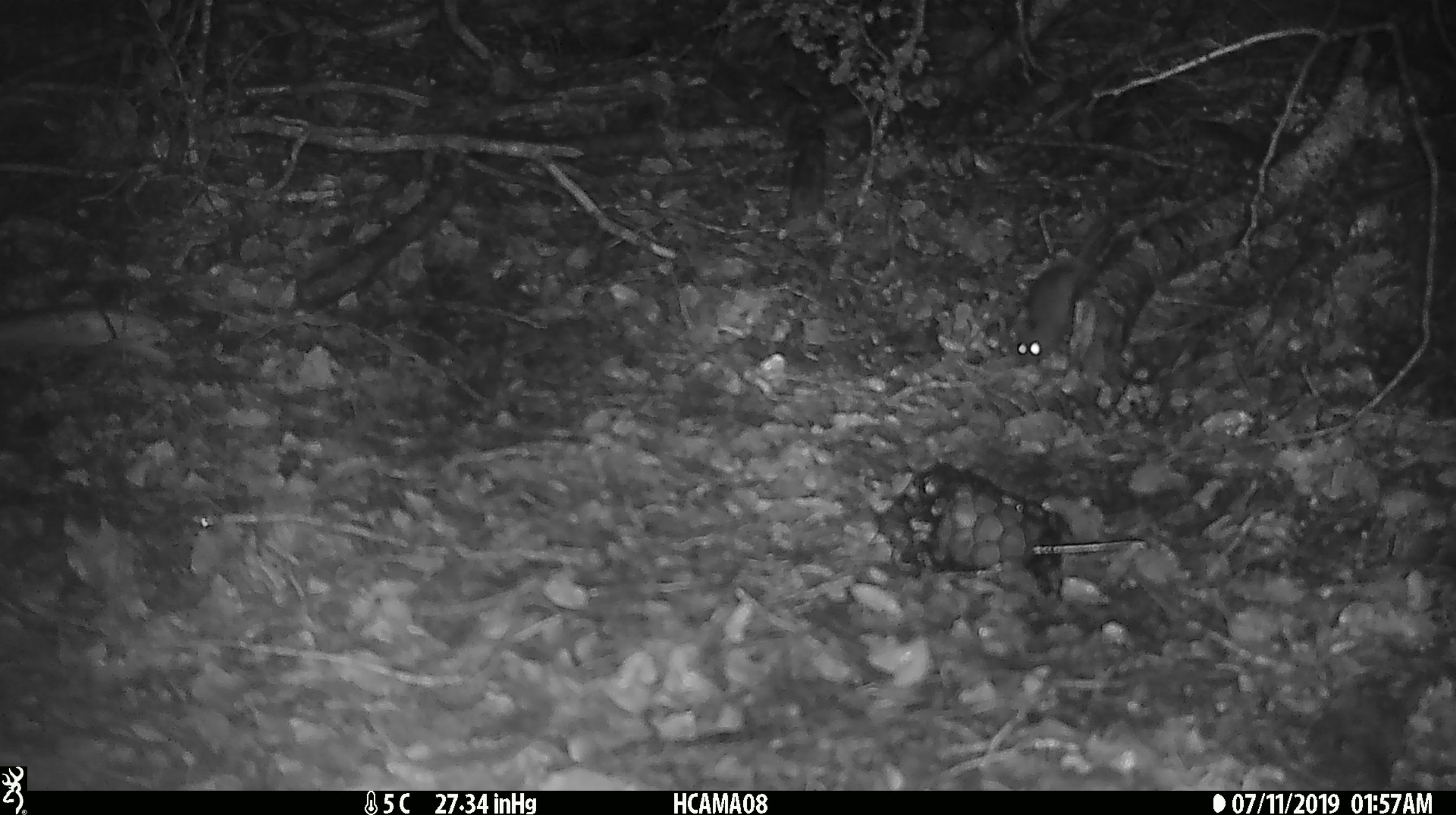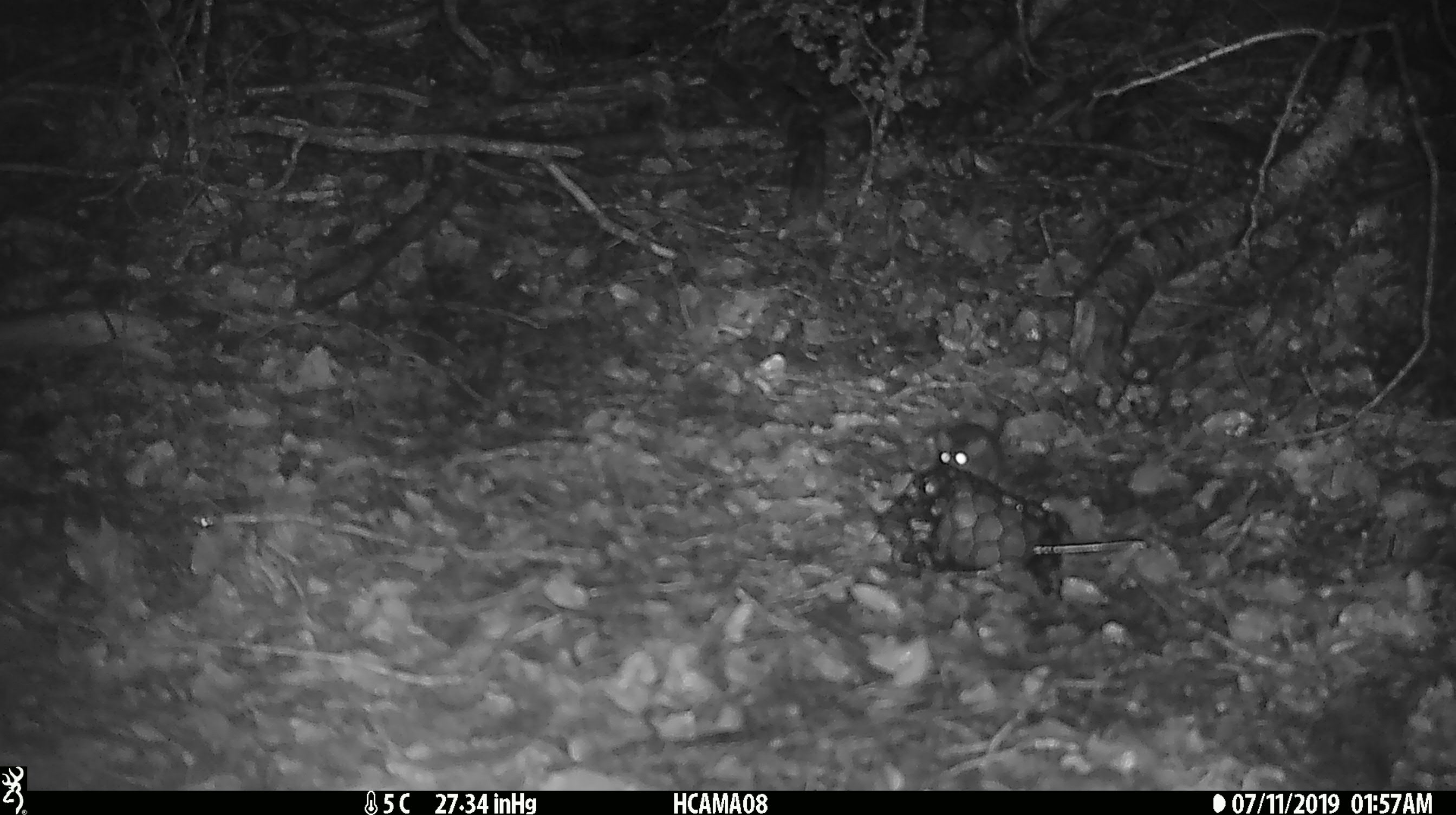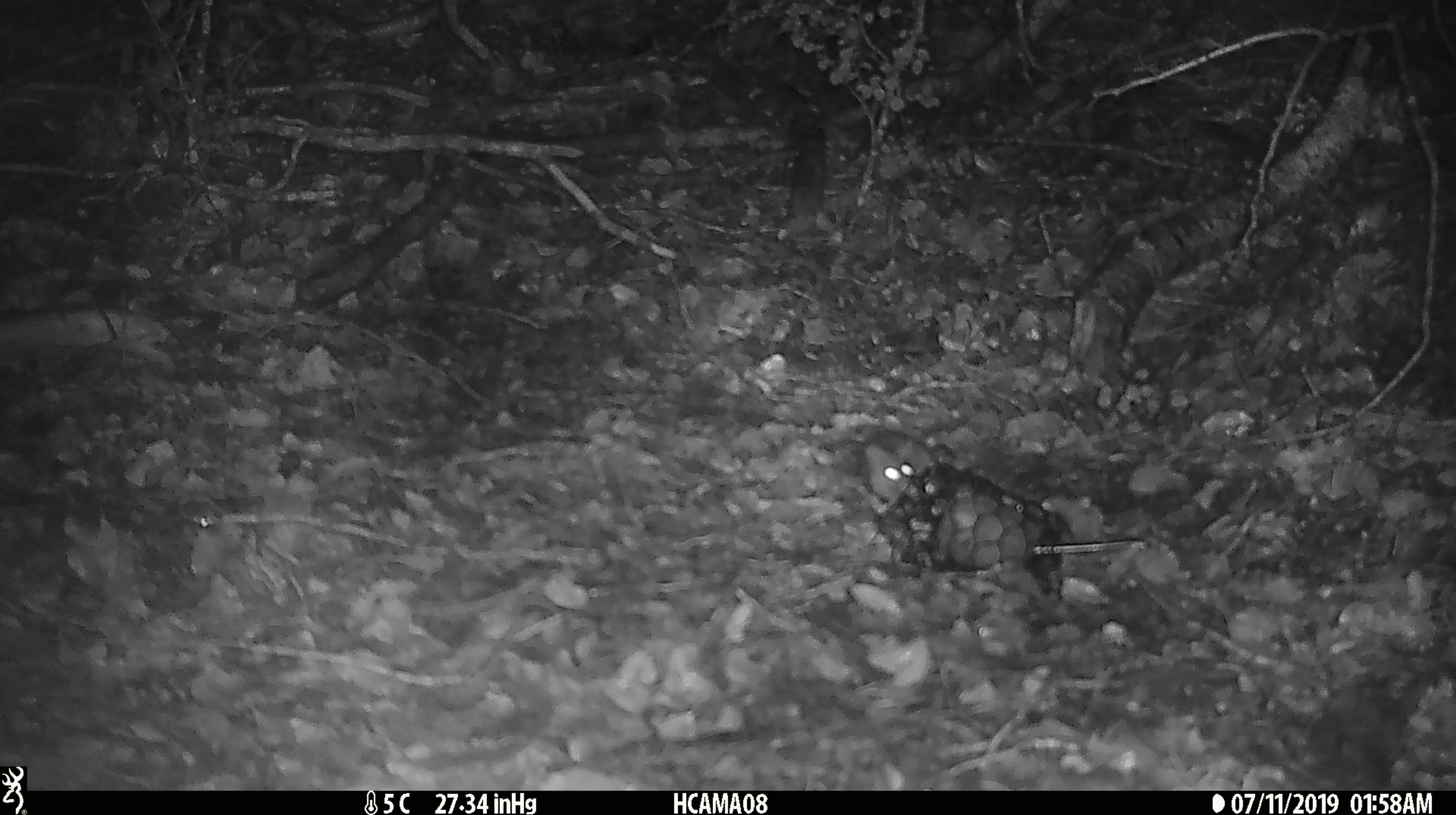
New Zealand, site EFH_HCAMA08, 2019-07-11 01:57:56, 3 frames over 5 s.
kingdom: Animalia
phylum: Chordata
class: Mammalia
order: Rodentia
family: Muridae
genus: Mus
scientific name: Mus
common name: mouse